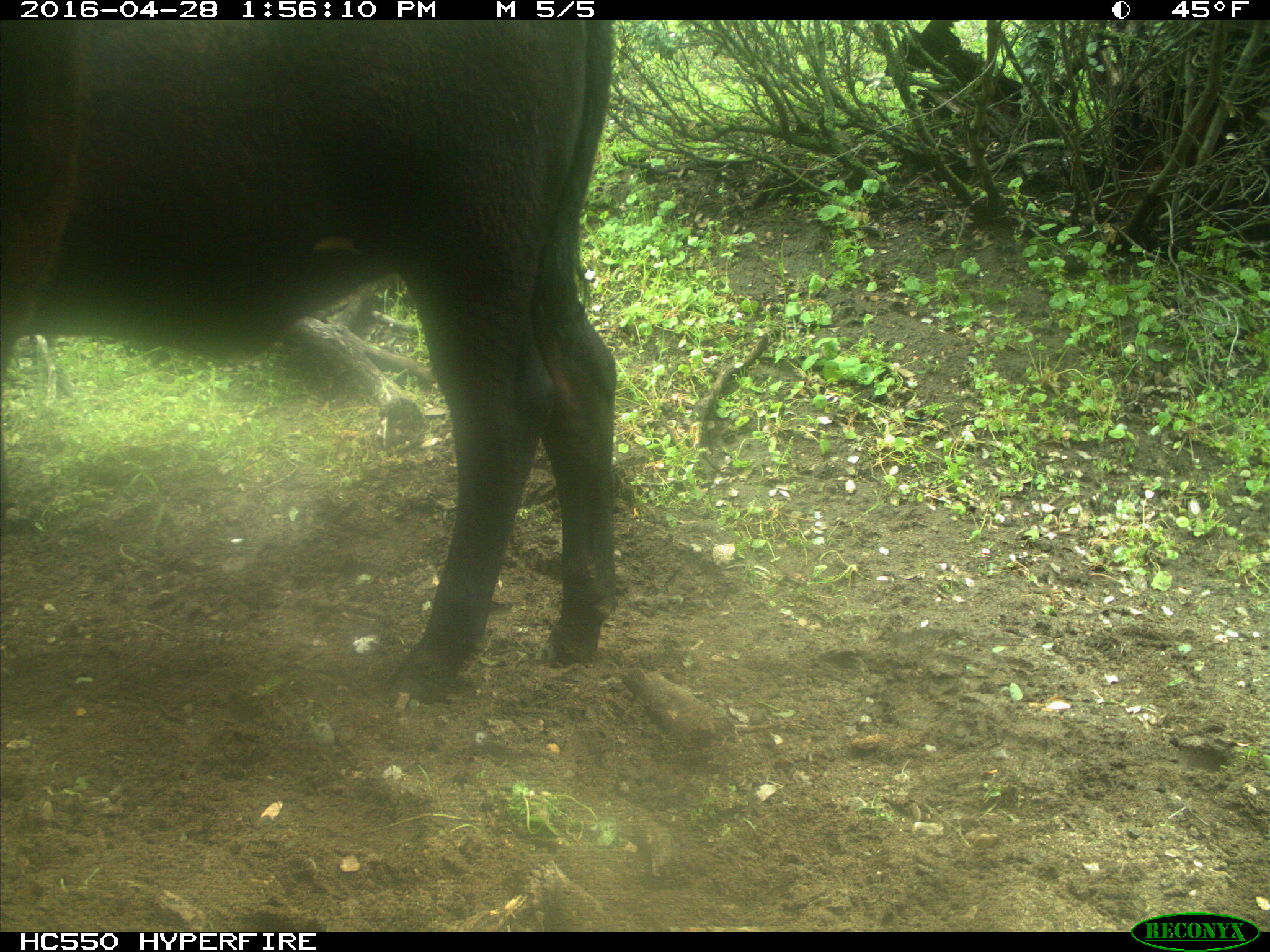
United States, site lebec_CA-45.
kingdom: Animalia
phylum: Chordata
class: Mammalia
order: Artiodactyla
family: Bovidae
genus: Bos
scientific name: Bos taurus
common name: domestic cow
Bos taurus (domestic cow).